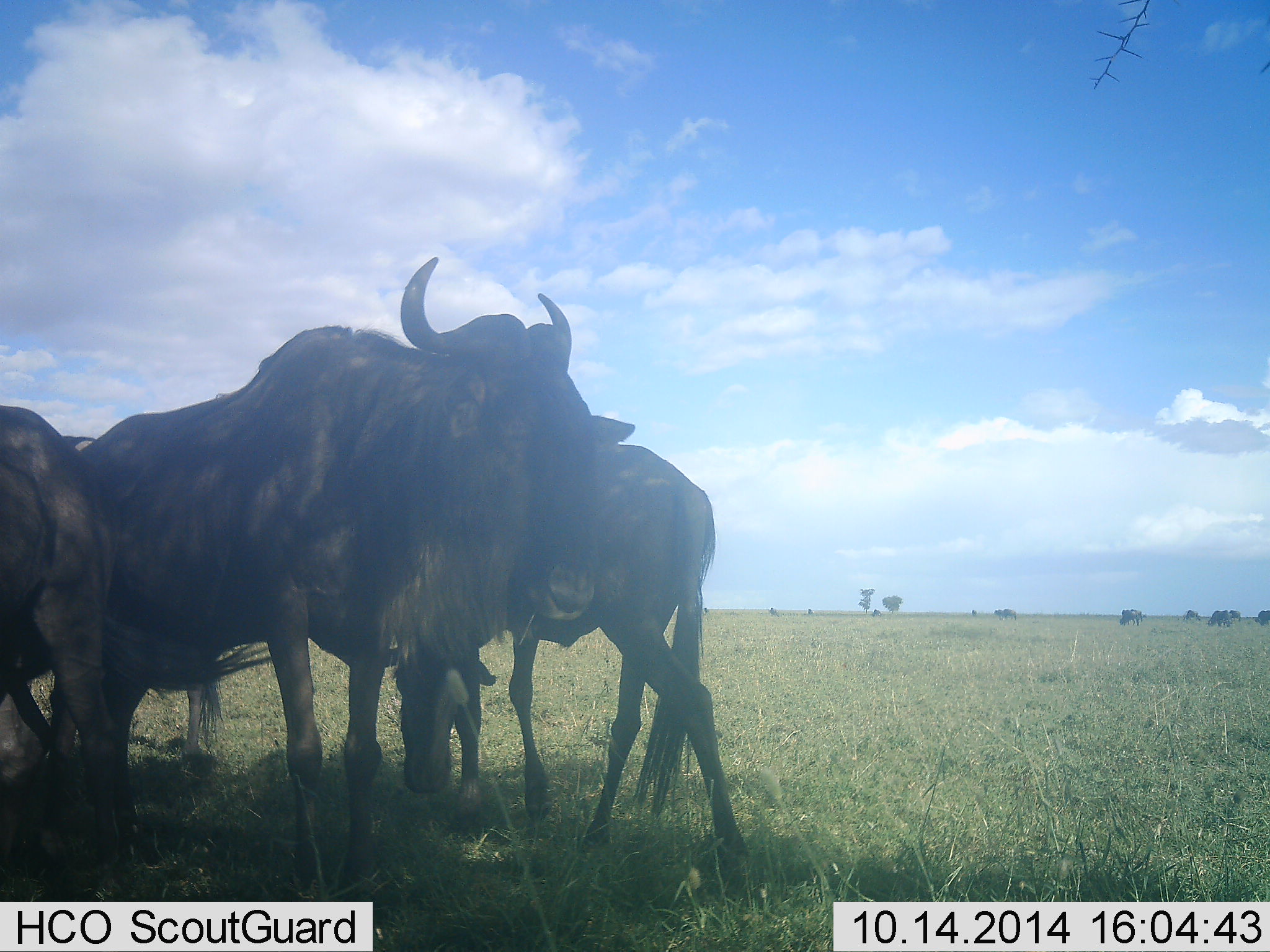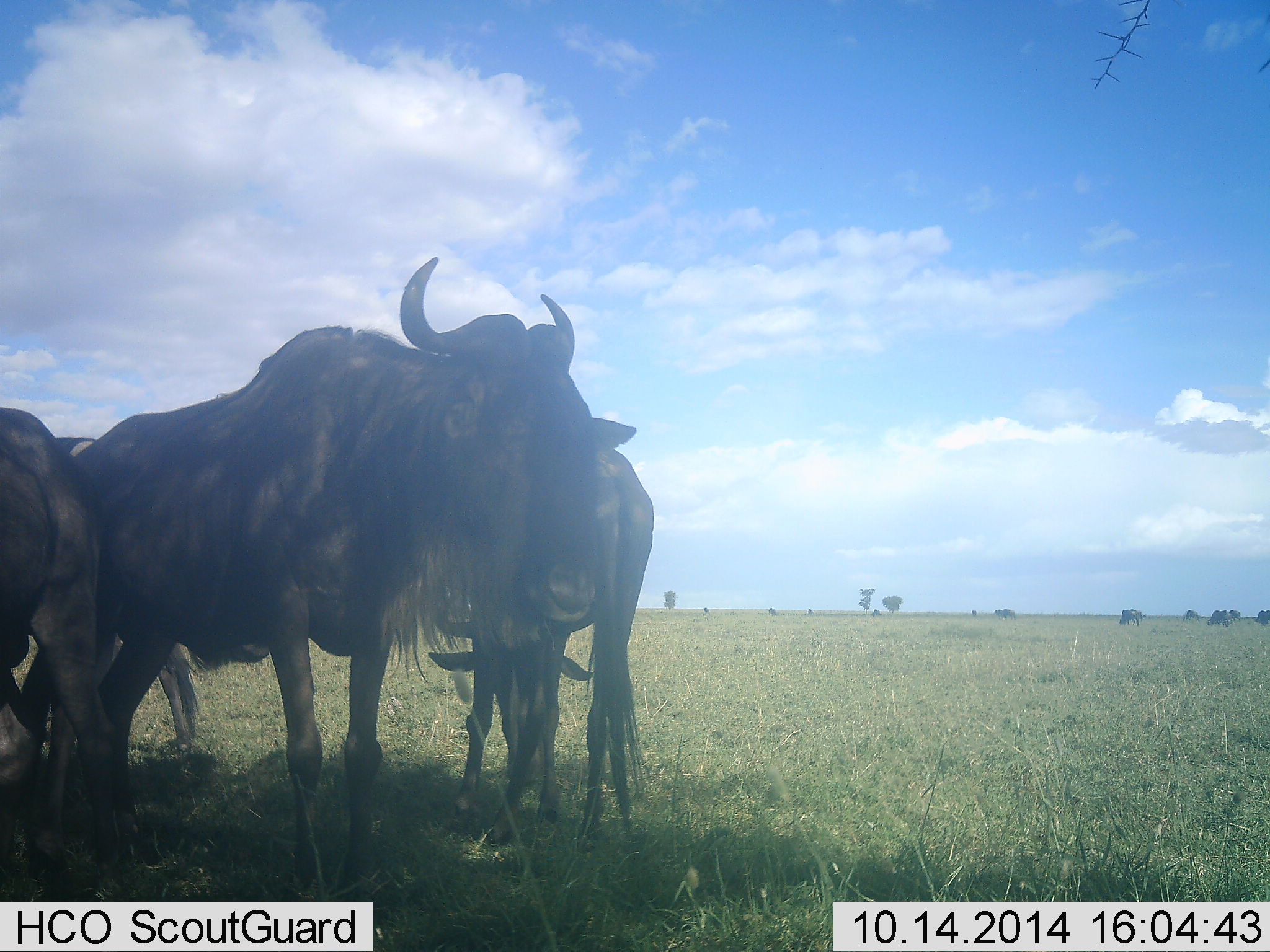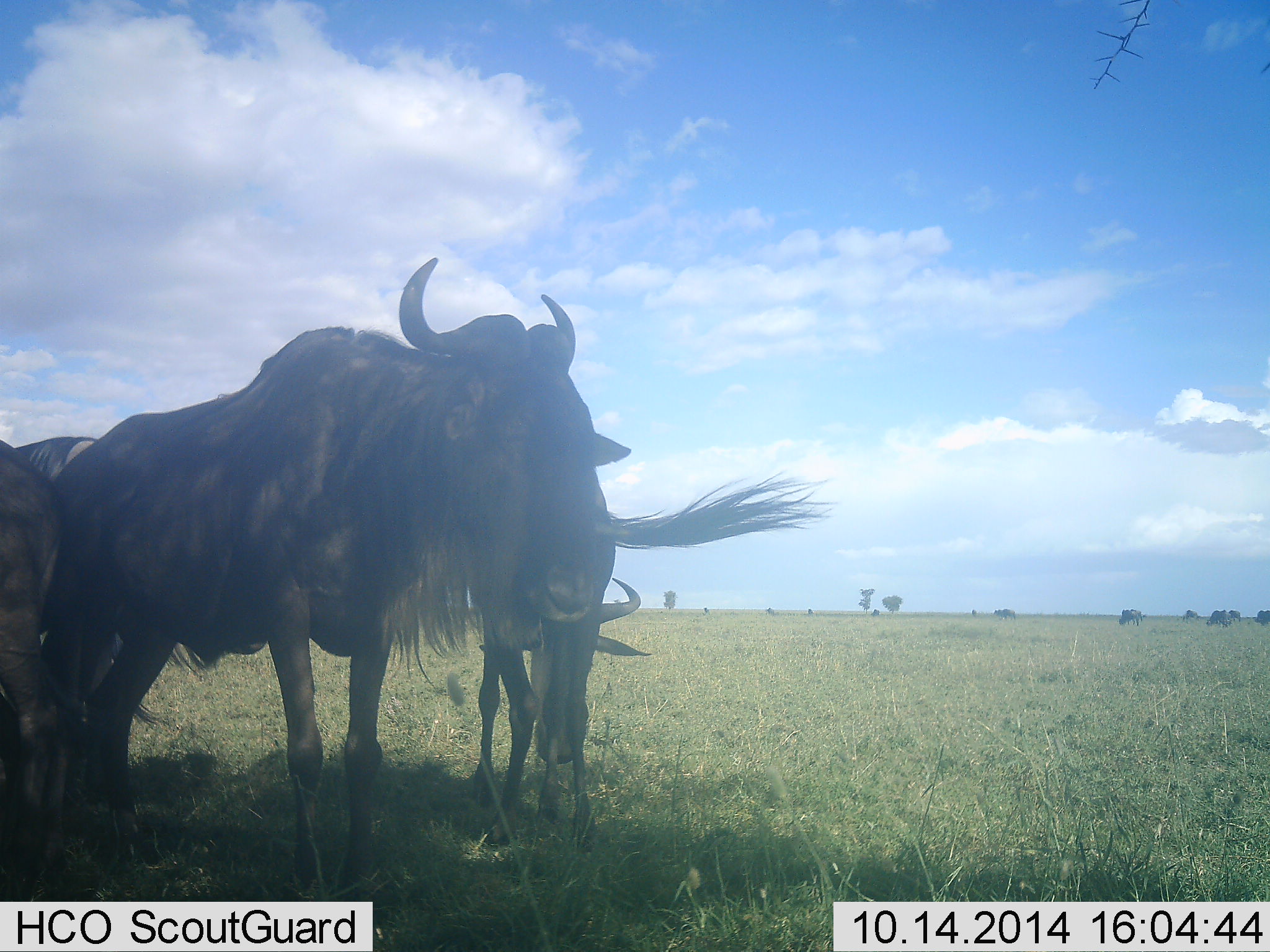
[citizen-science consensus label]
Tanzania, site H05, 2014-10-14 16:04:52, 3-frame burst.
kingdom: Animalia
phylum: Chordata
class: Mammalia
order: Artiodactyla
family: Bovidae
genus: Connochaetes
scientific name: Connochaetes taurinus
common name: blue wildebeest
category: wildebeest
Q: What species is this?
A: Wildebeest (blue wildebeest) (Connochaetes taurinus).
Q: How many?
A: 4.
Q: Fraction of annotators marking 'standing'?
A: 100%.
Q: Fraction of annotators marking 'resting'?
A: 10%.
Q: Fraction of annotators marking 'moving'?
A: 10%.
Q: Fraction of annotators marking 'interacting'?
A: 0%.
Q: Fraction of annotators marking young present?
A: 10%.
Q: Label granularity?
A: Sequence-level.